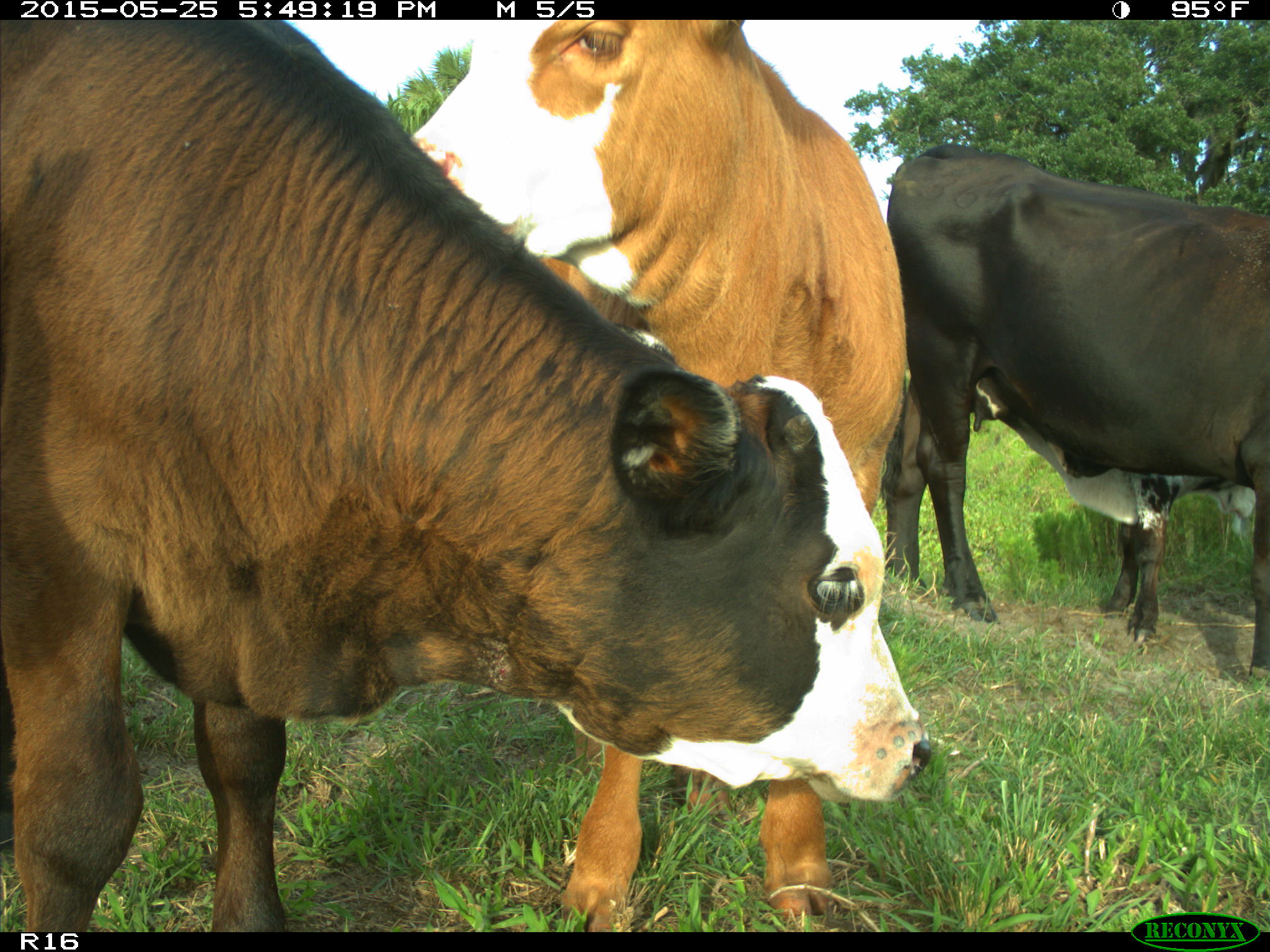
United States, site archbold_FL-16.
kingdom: Animalia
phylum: Chordata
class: Mammalia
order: Artiodactyla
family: Bovidae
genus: Bos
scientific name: Bos taurus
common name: domestic cow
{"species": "Bos taurus (domestic cow)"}